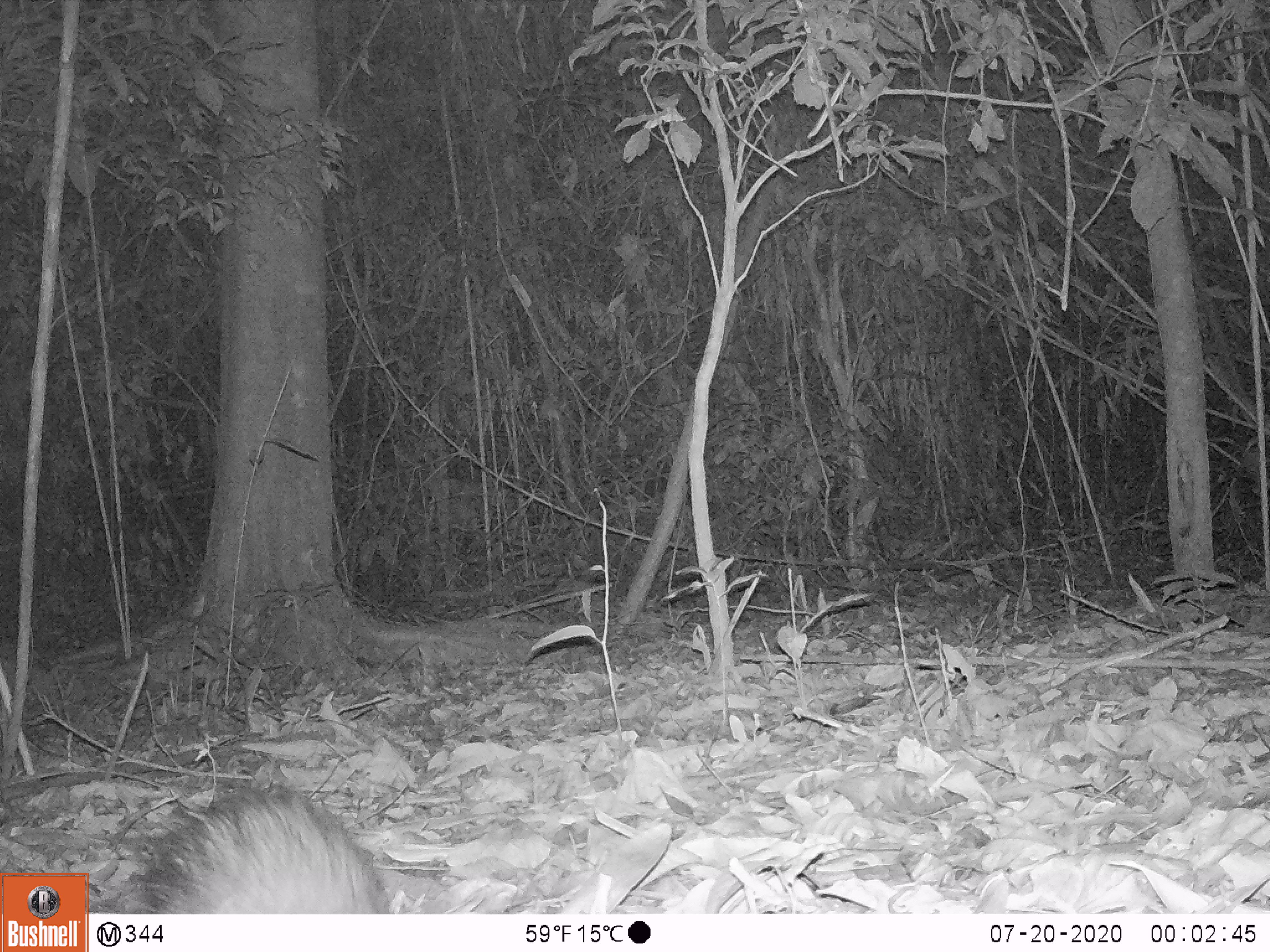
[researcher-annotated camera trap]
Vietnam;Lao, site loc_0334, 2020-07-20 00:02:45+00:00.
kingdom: Animalia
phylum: Chordata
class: Mammalia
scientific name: Mammalia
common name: mammal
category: unidentified small mammal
Unidentified small mammal (mammal) (Mammalia). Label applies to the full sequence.